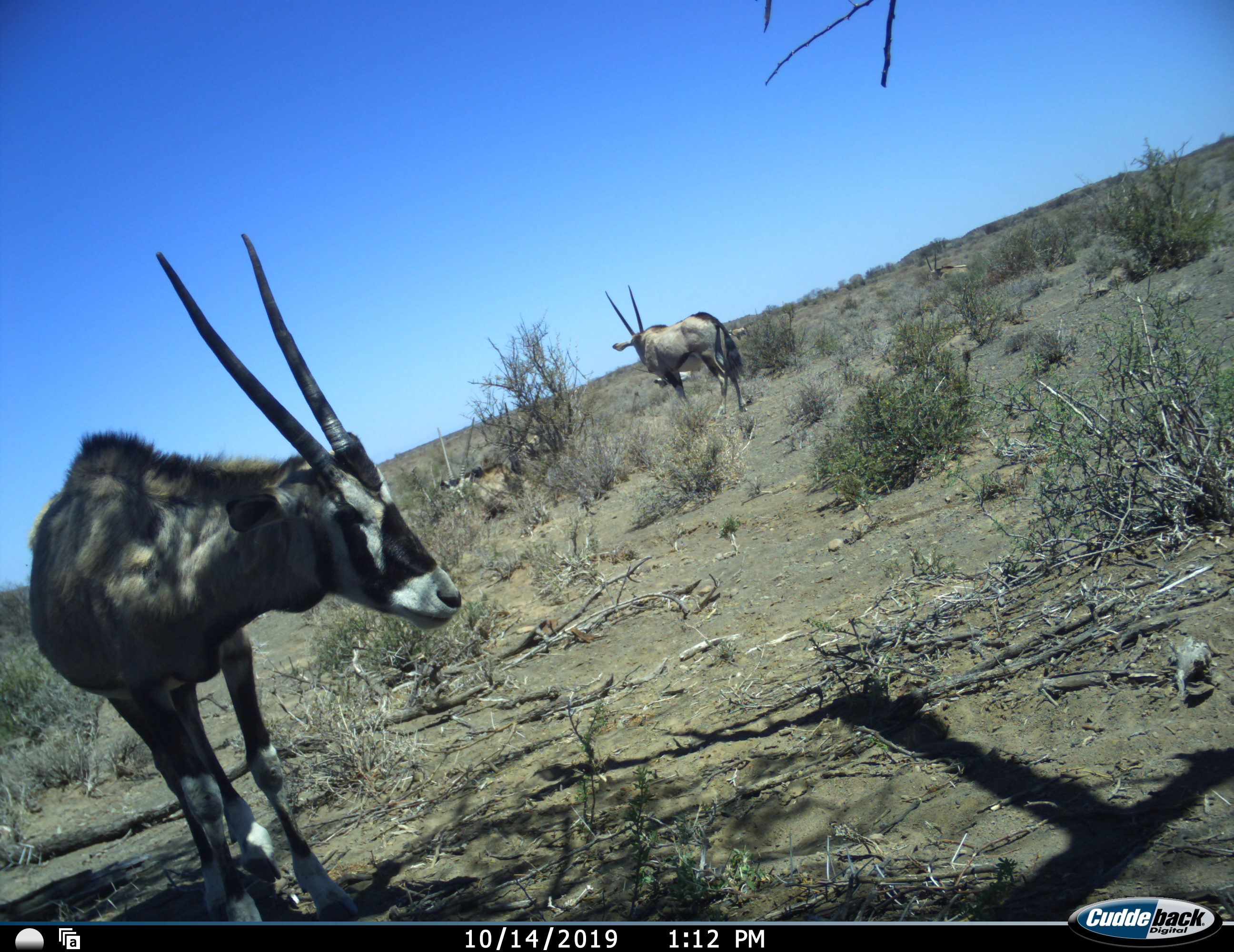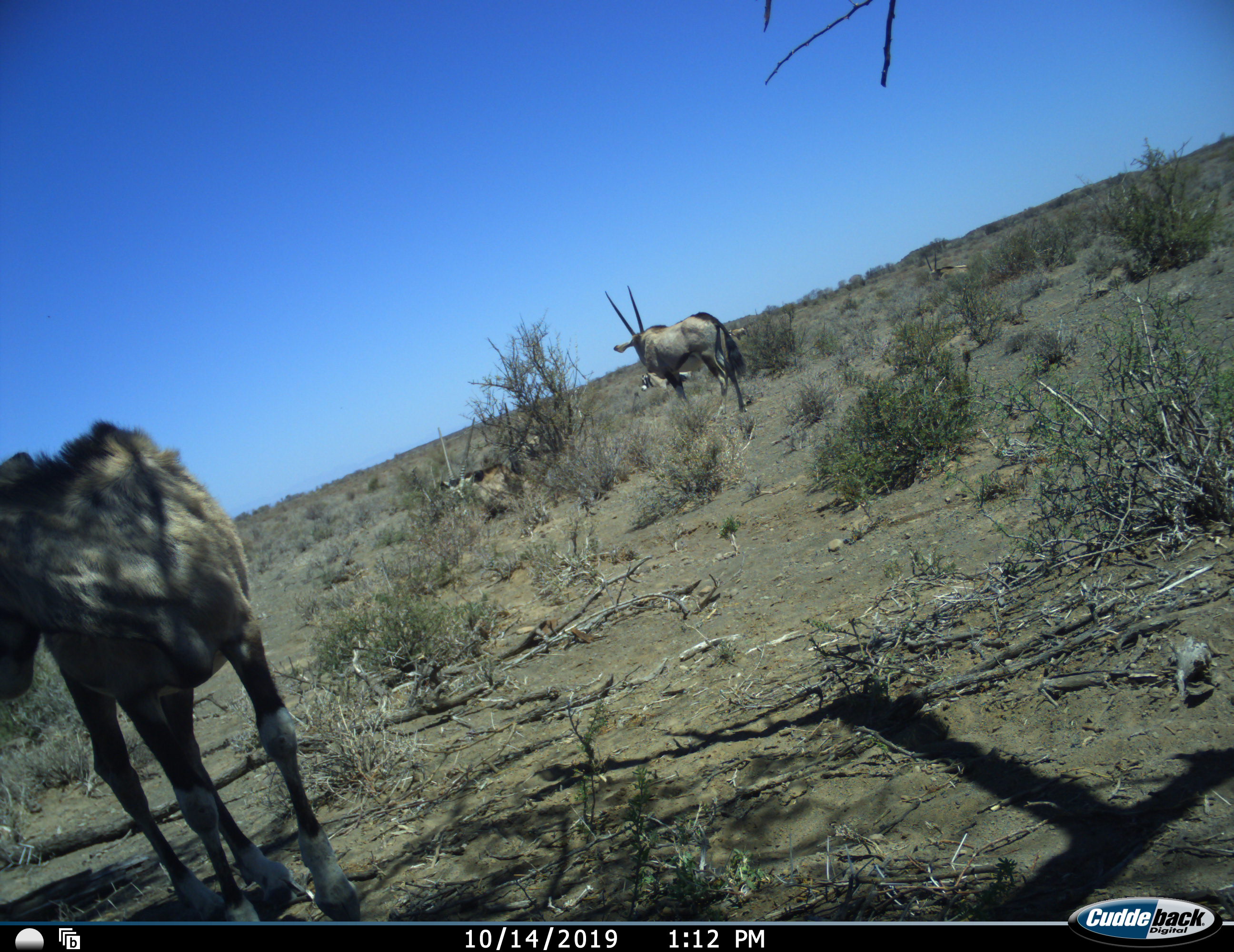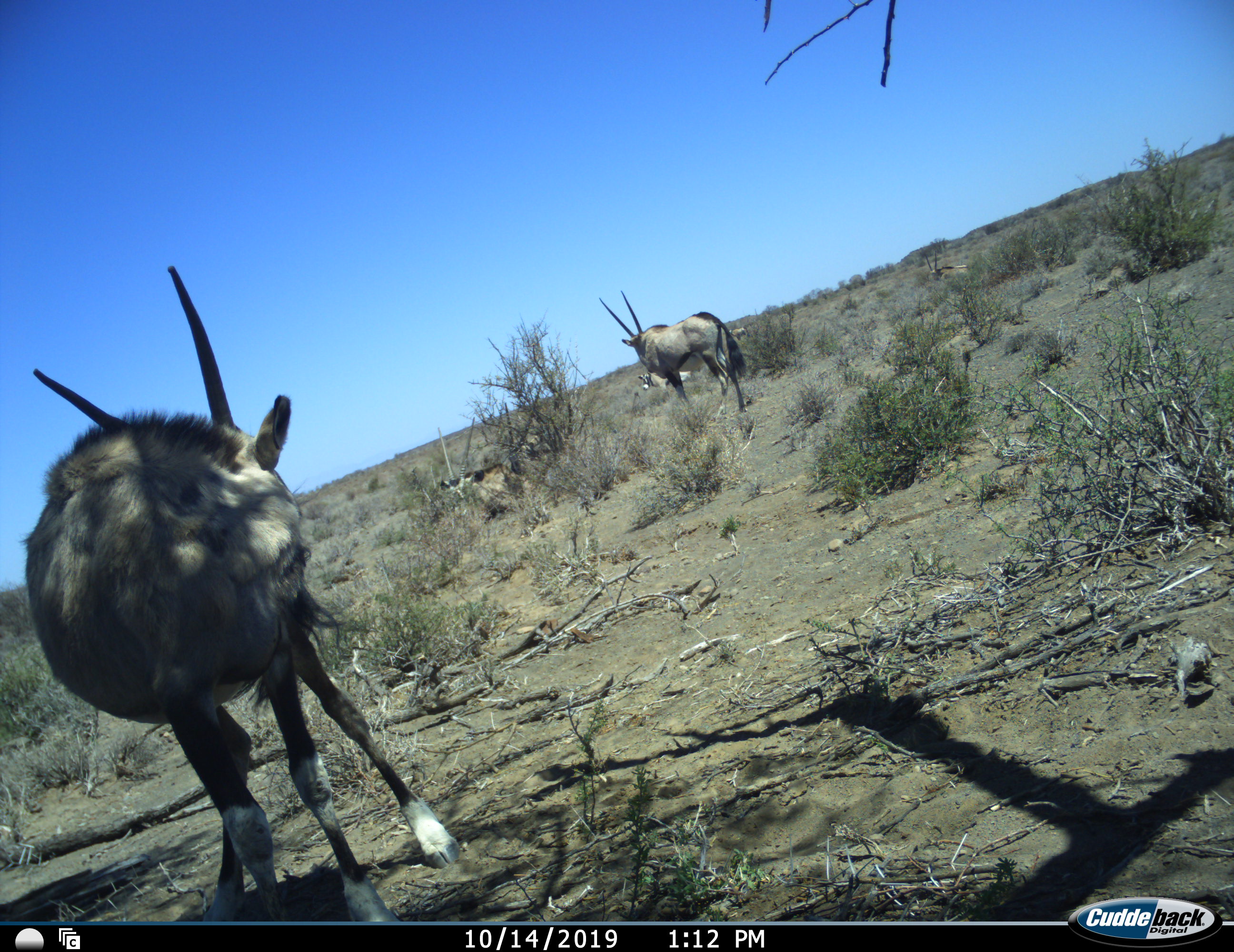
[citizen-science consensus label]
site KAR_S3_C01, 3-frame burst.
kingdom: Animalia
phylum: Chordata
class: Mammalia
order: Artiodactyla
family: Bovidae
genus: Oryx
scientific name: Oryx gazella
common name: gemsbok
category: oryx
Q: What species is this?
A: Oryx (gemsbok) (Oryx gazella).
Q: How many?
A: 6.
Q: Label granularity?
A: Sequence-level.